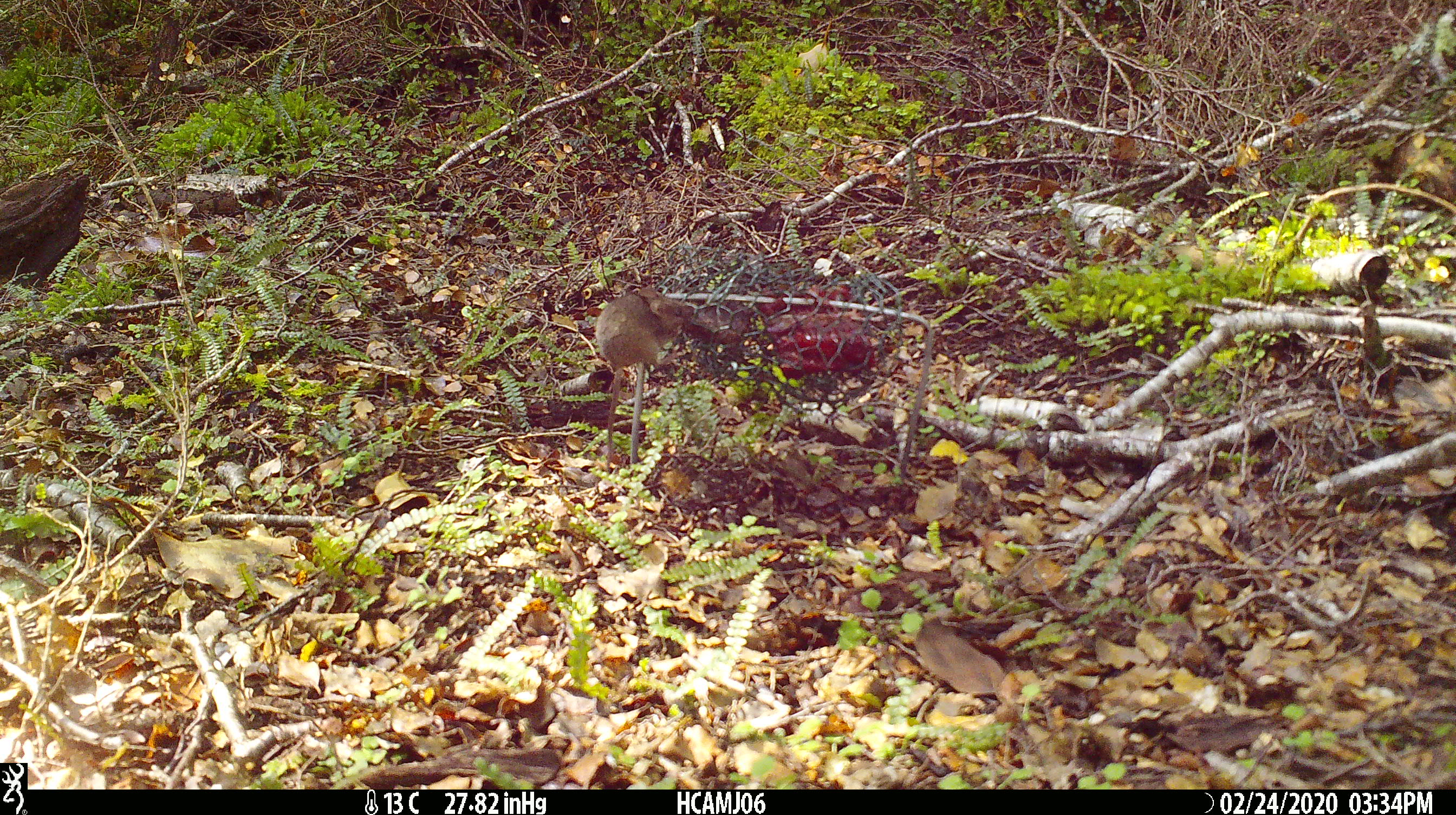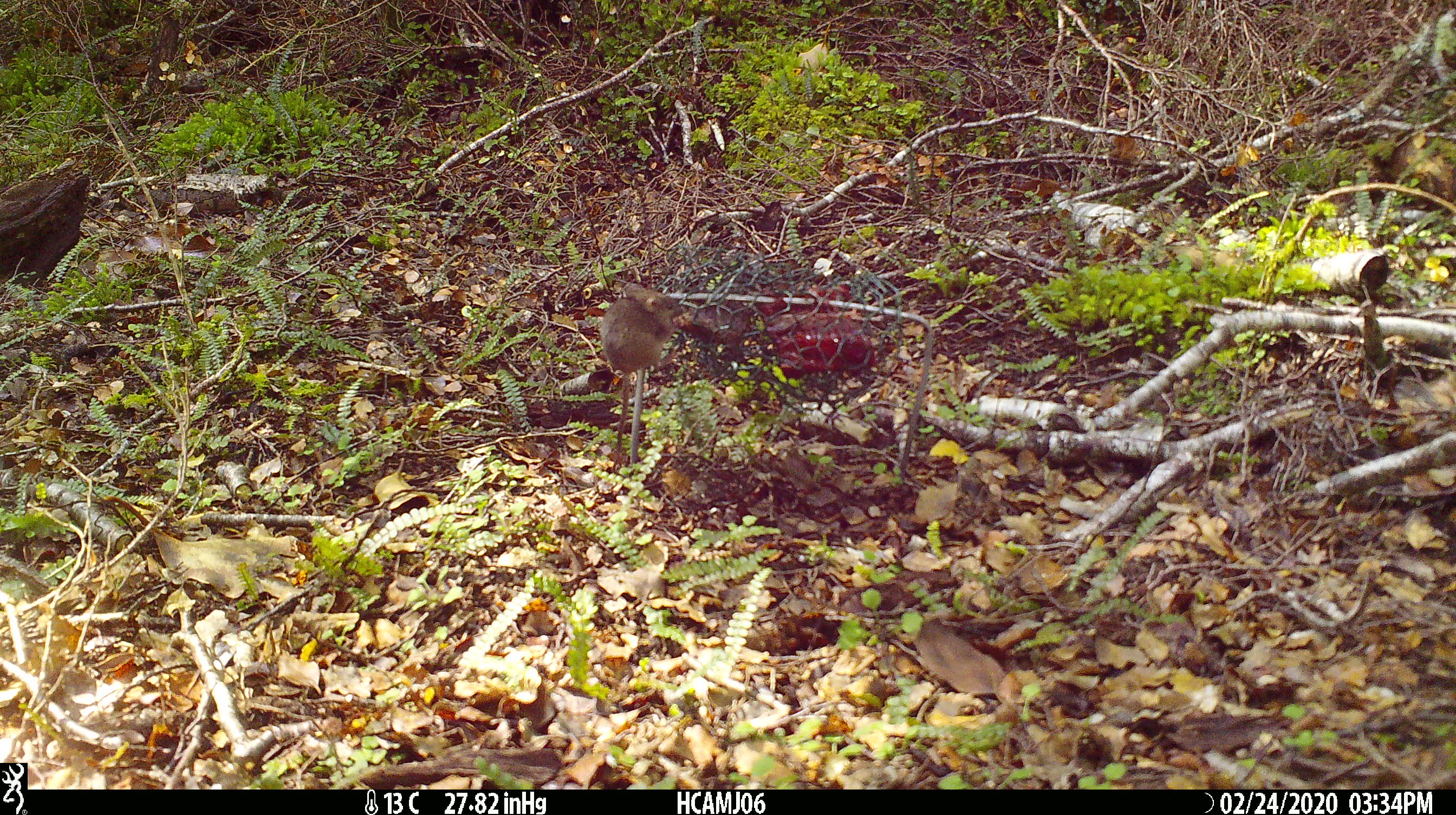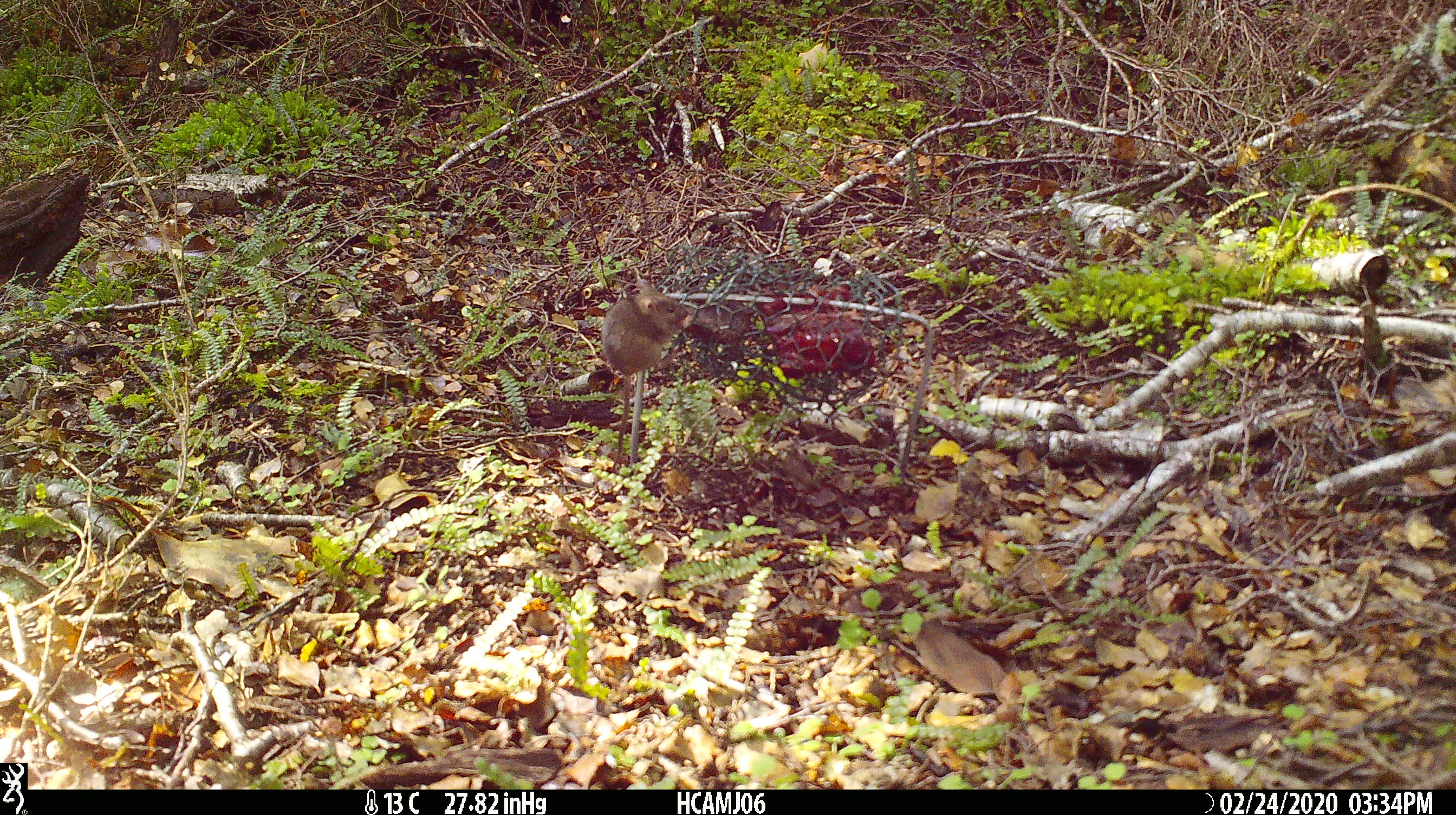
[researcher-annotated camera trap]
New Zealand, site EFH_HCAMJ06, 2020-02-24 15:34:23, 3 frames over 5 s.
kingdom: Animalia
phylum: Chordata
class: Mammalia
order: Rodentia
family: Muridae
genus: Mus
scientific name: Mus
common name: mouse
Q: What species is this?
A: Mouse (Mus).